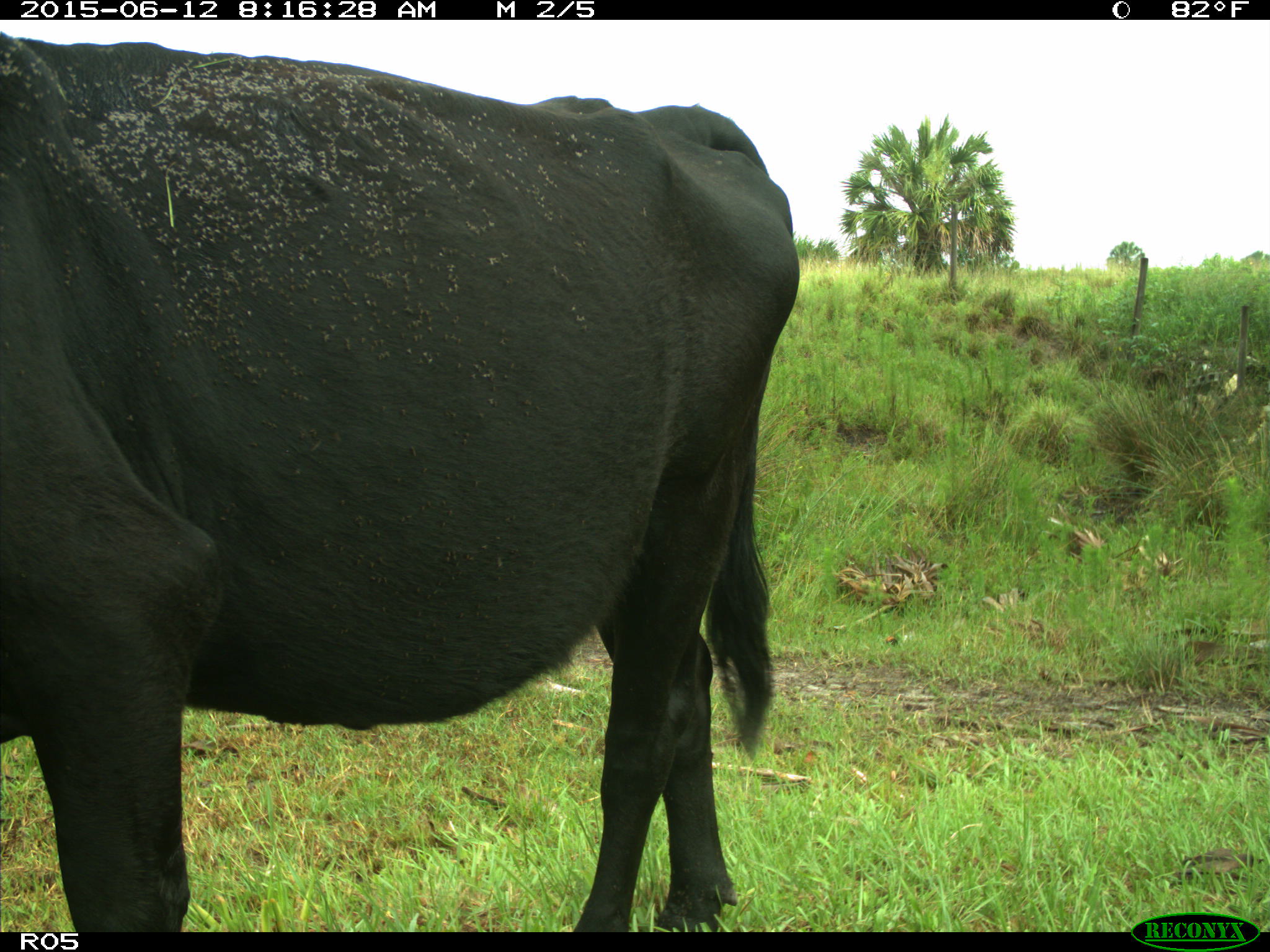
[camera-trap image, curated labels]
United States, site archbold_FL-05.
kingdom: Animalia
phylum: Chordata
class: Mammalia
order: Artiodactyla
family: Bovidae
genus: Bos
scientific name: Bos taurus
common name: domestic cow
Bos taurus (domestic cow).